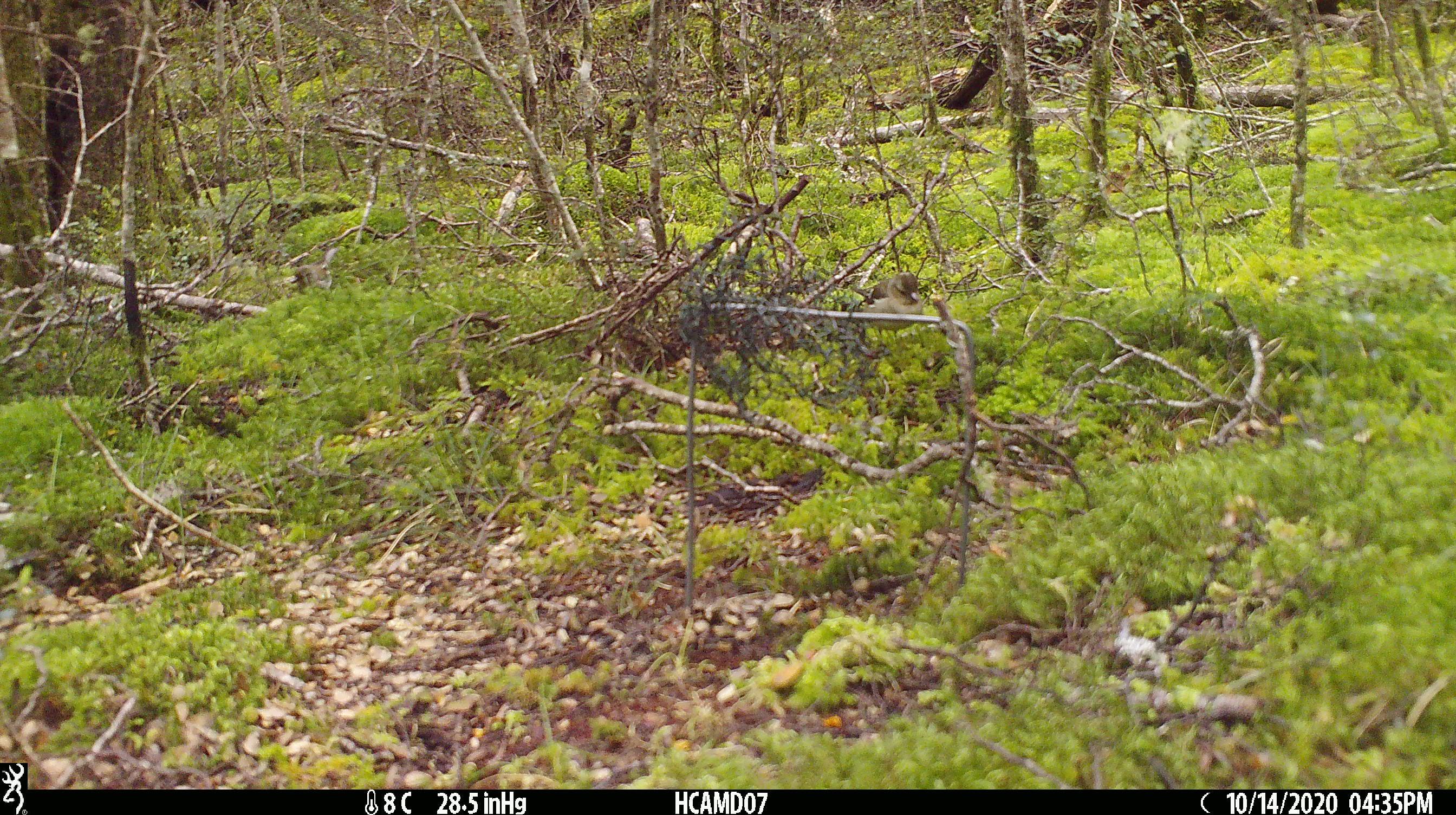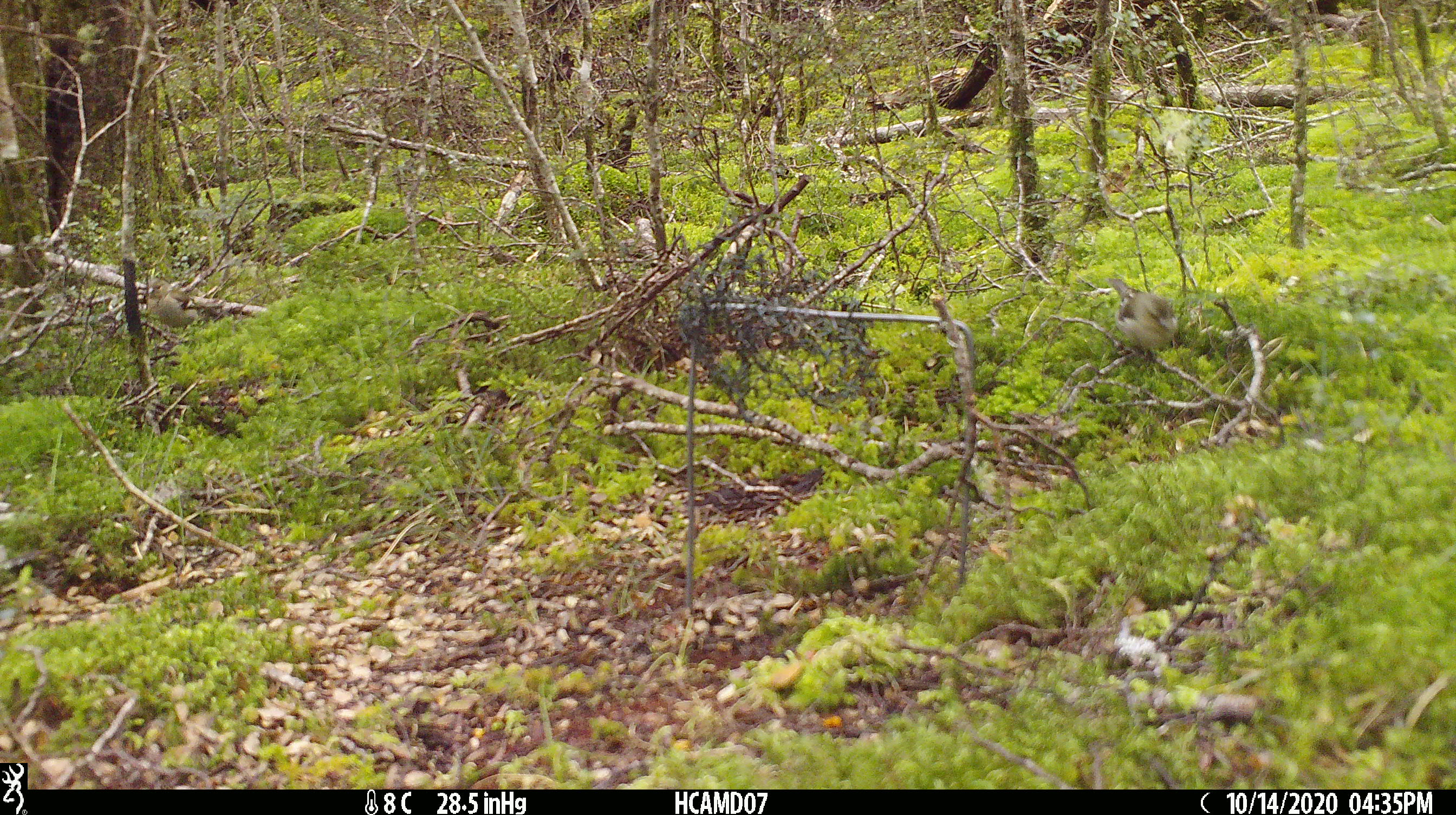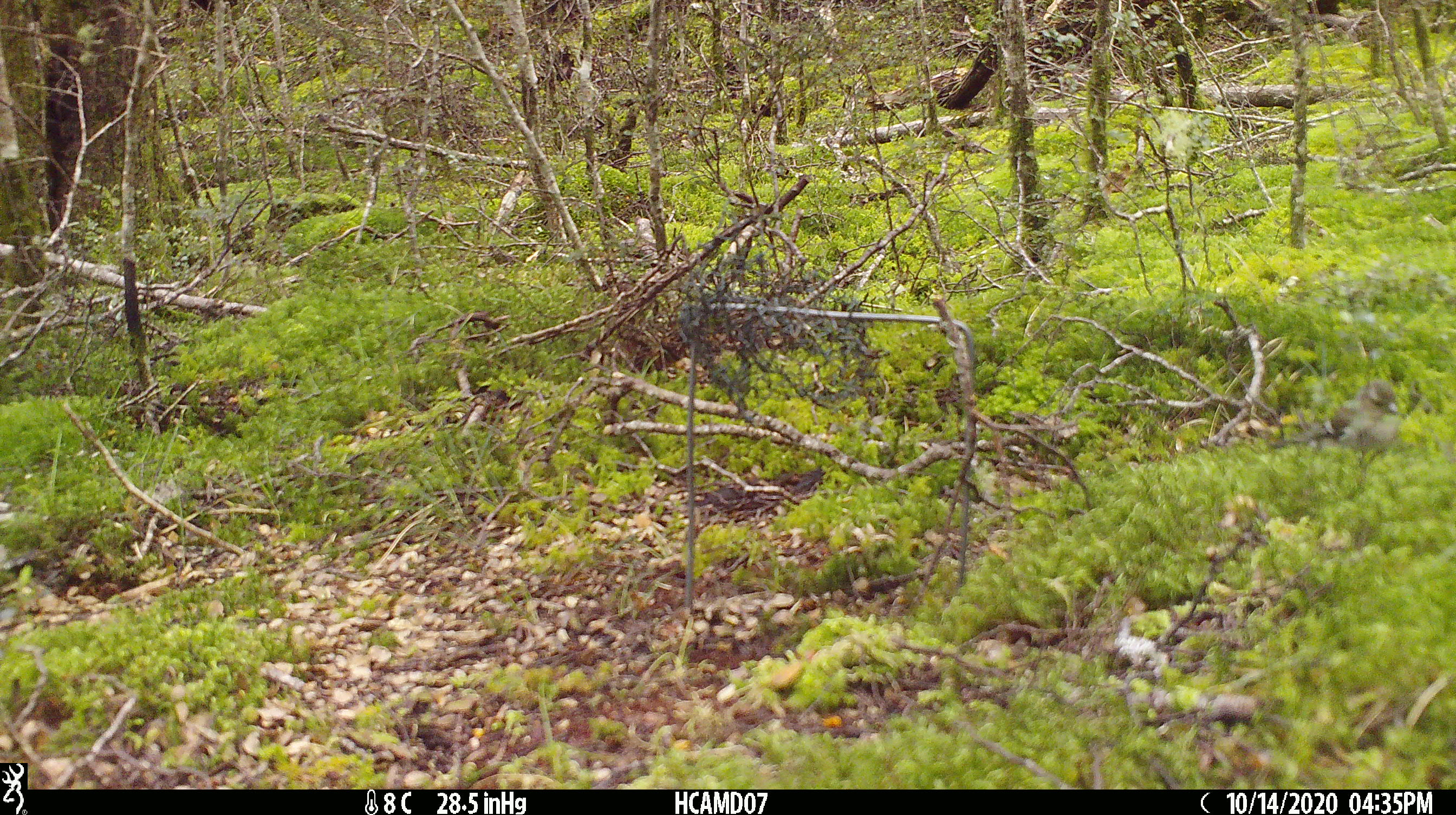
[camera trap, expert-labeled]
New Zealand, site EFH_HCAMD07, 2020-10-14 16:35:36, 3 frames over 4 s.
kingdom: Animalia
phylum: Chordata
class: Aves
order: Passeriformes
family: Fringillidae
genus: Fringilla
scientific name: Fringilla coelebs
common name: common chaffinch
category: chaffinch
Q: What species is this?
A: Chaffinch (common chaffinch) (Fringilla coelebs).